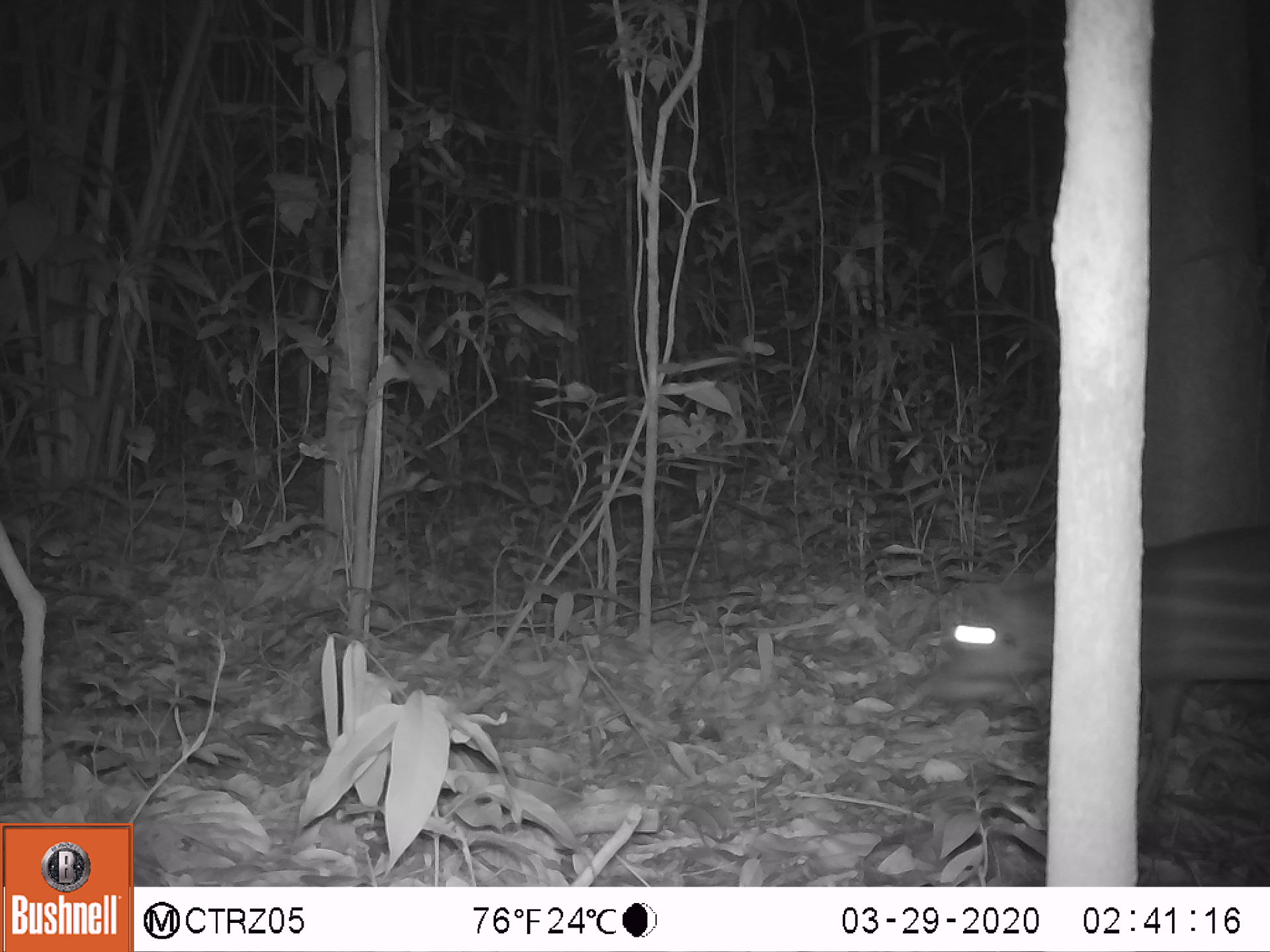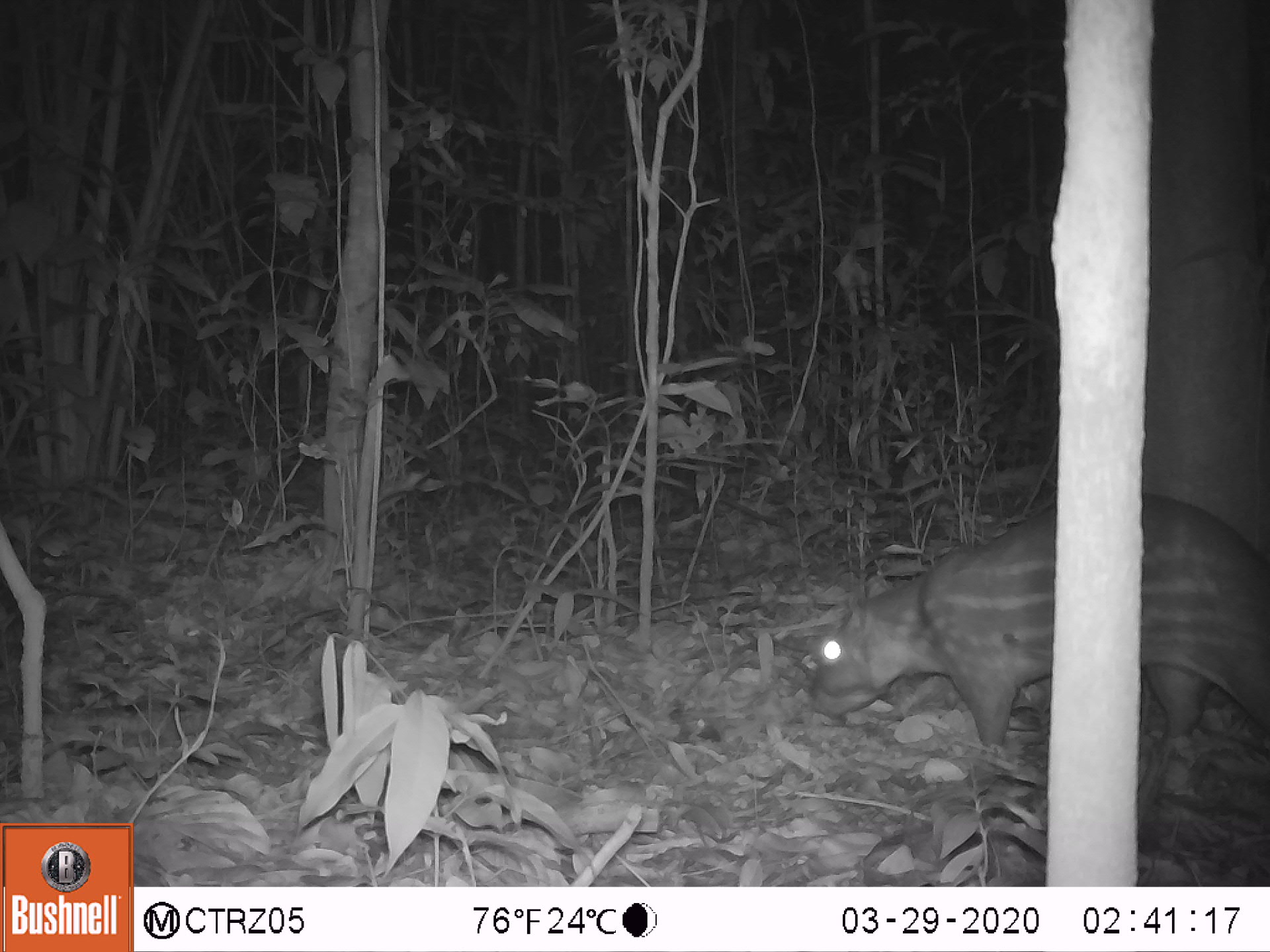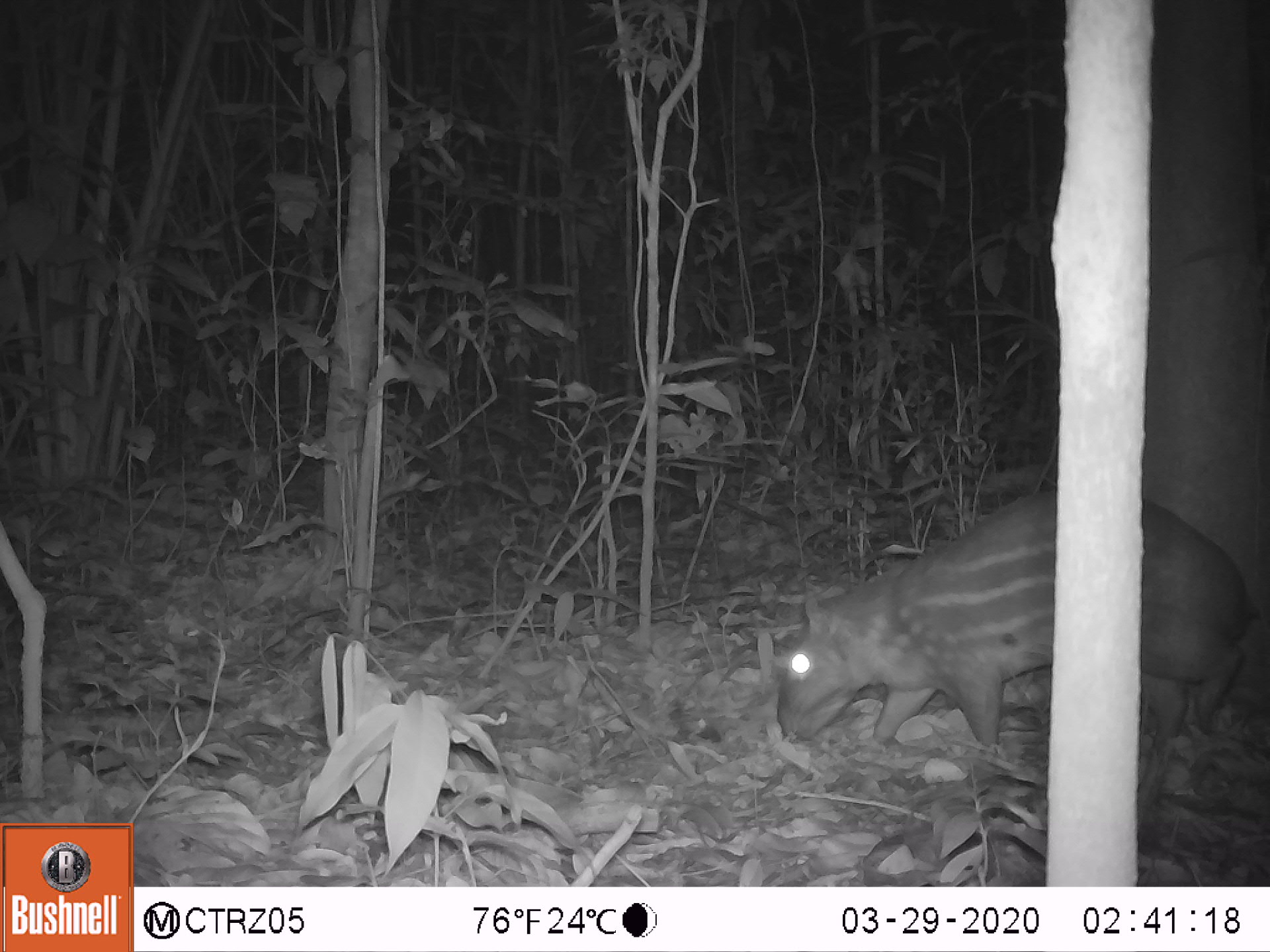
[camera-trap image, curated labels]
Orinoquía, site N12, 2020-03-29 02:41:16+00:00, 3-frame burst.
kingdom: Animalia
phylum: Chordata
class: Mammalia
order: Rodentia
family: Cuniculidae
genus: Cuniculus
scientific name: Cuniculus paca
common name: spotted paca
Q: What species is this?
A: Spotted paca (Cuniculus paca).